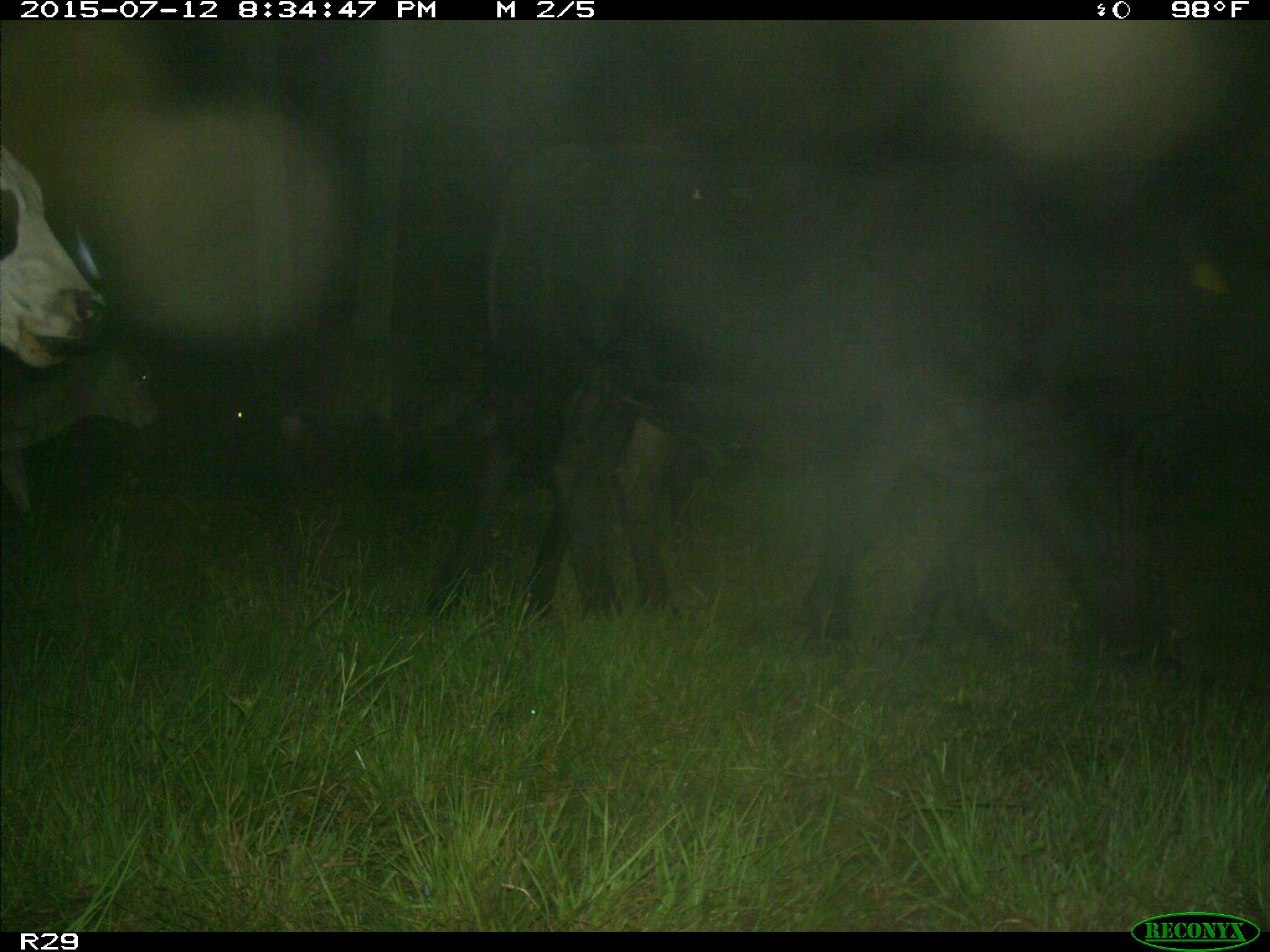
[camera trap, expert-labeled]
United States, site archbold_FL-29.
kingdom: Animalia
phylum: Chordata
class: Mammalia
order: Artiodactyla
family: Bovidae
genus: Bos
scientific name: Bos taurus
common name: domestic cow